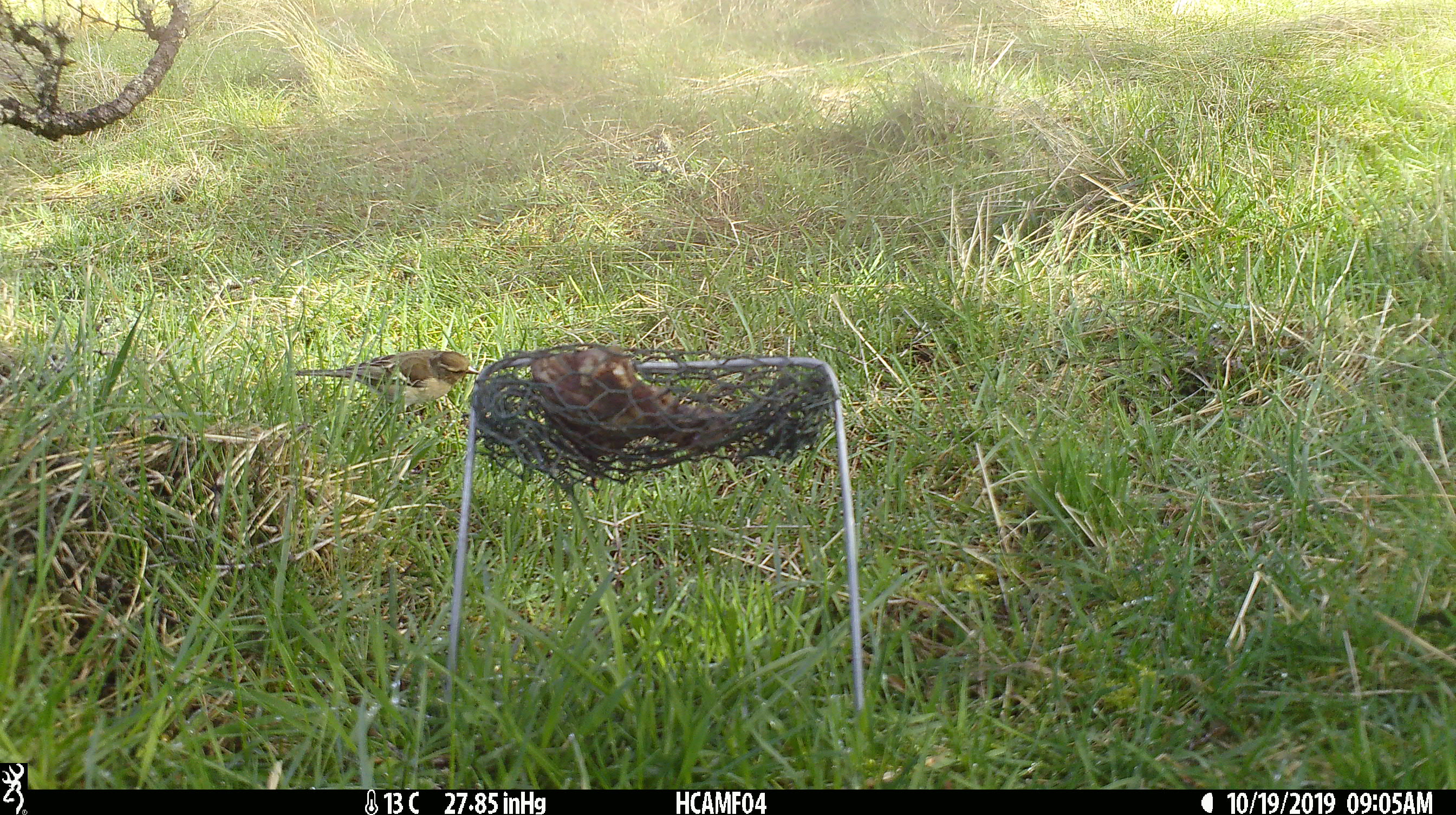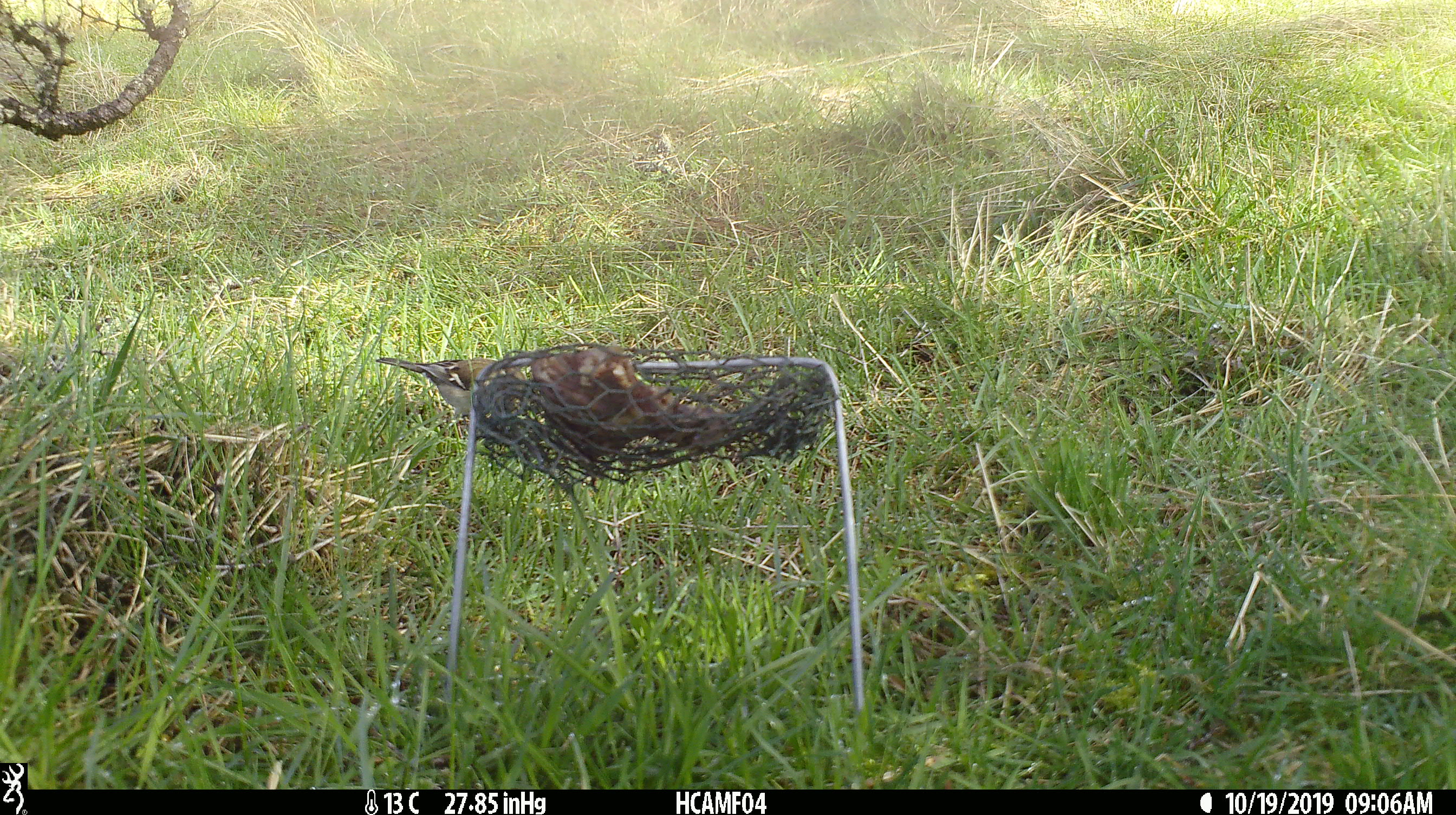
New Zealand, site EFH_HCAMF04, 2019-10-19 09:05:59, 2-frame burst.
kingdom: Animalia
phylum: Chordata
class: Aves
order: Passeriformes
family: Fringillidae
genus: Fringilla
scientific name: Fringilla coelebs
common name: common chaffinch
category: chaffinch